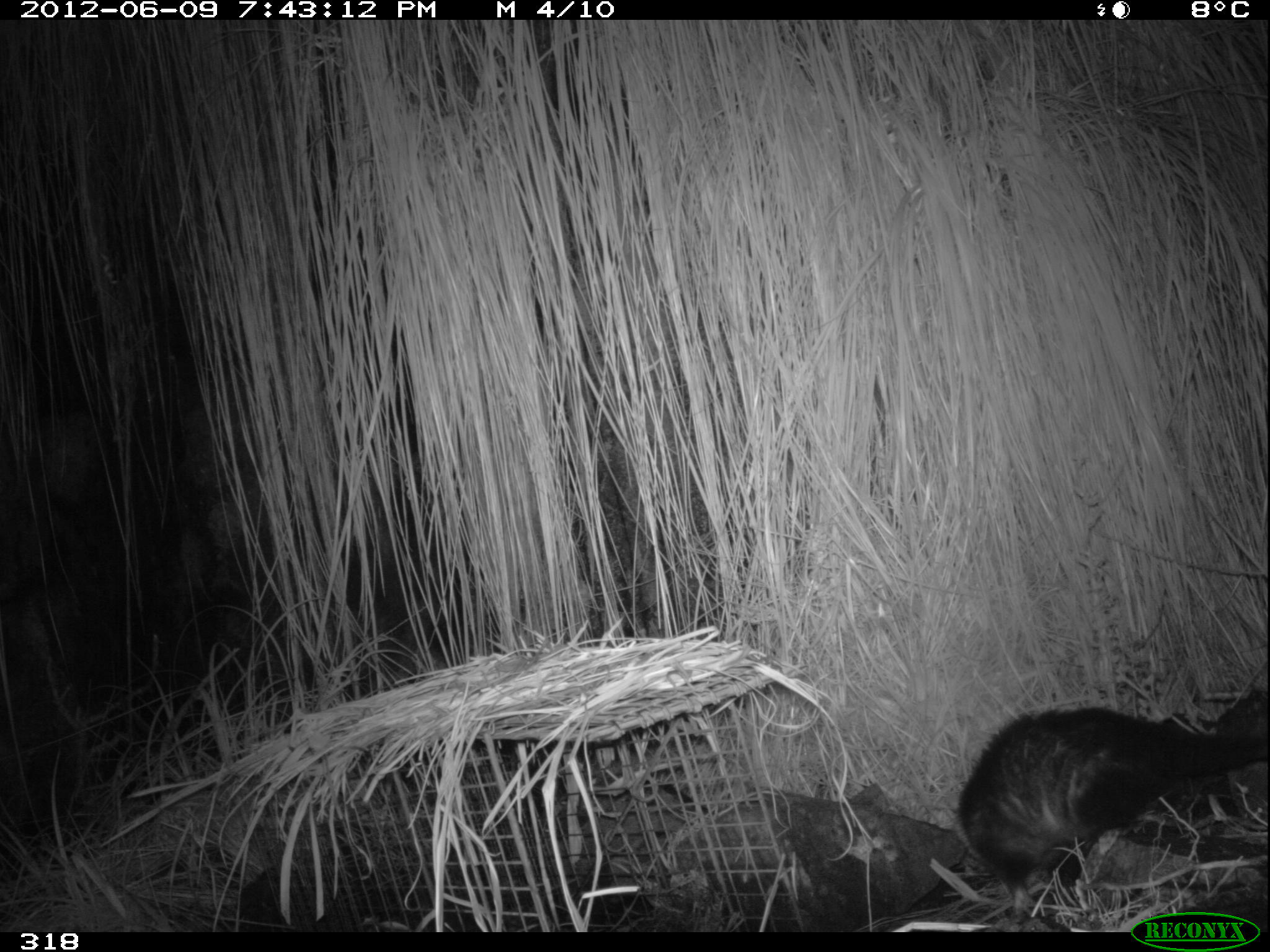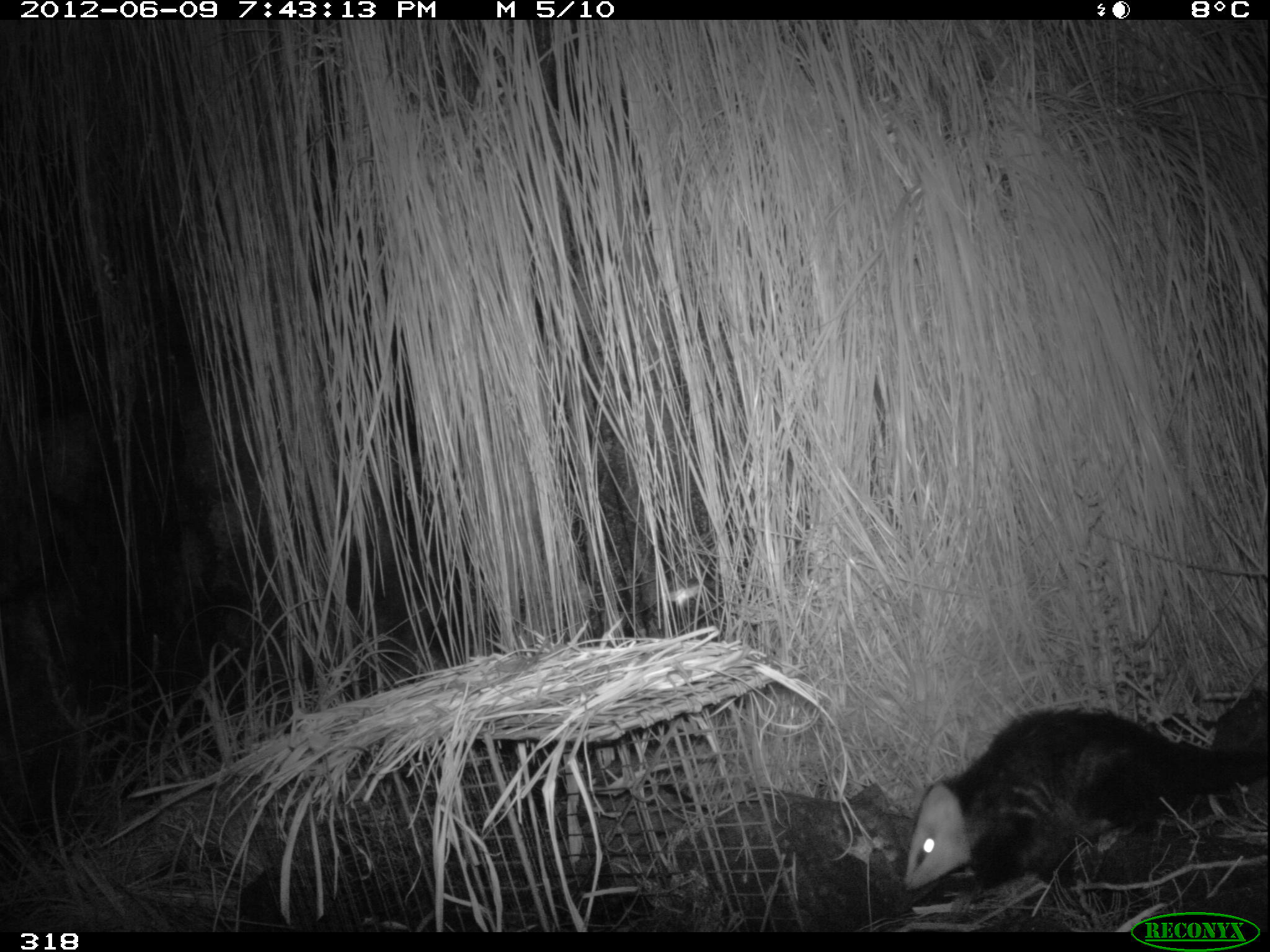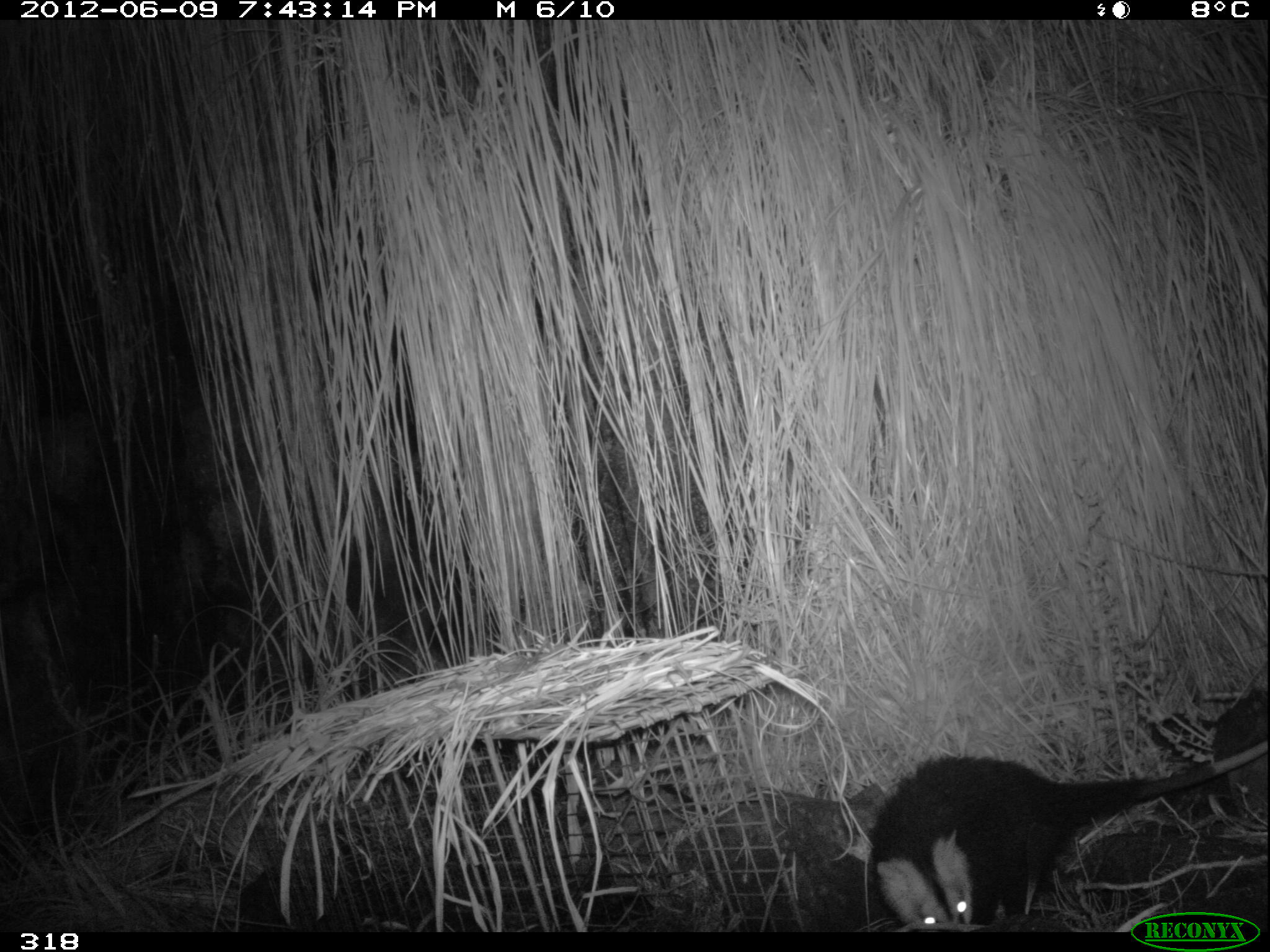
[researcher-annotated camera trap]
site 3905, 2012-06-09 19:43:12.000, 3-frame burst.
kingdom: Animalia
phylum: Chordata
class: Mammalia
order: Didelphimorphia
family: Didelphidae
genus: Didelphis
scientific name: Didelphis pernigra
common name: andean white-eared opossum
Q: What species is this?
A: Didelphis pernigra (andean white-eared opossum).